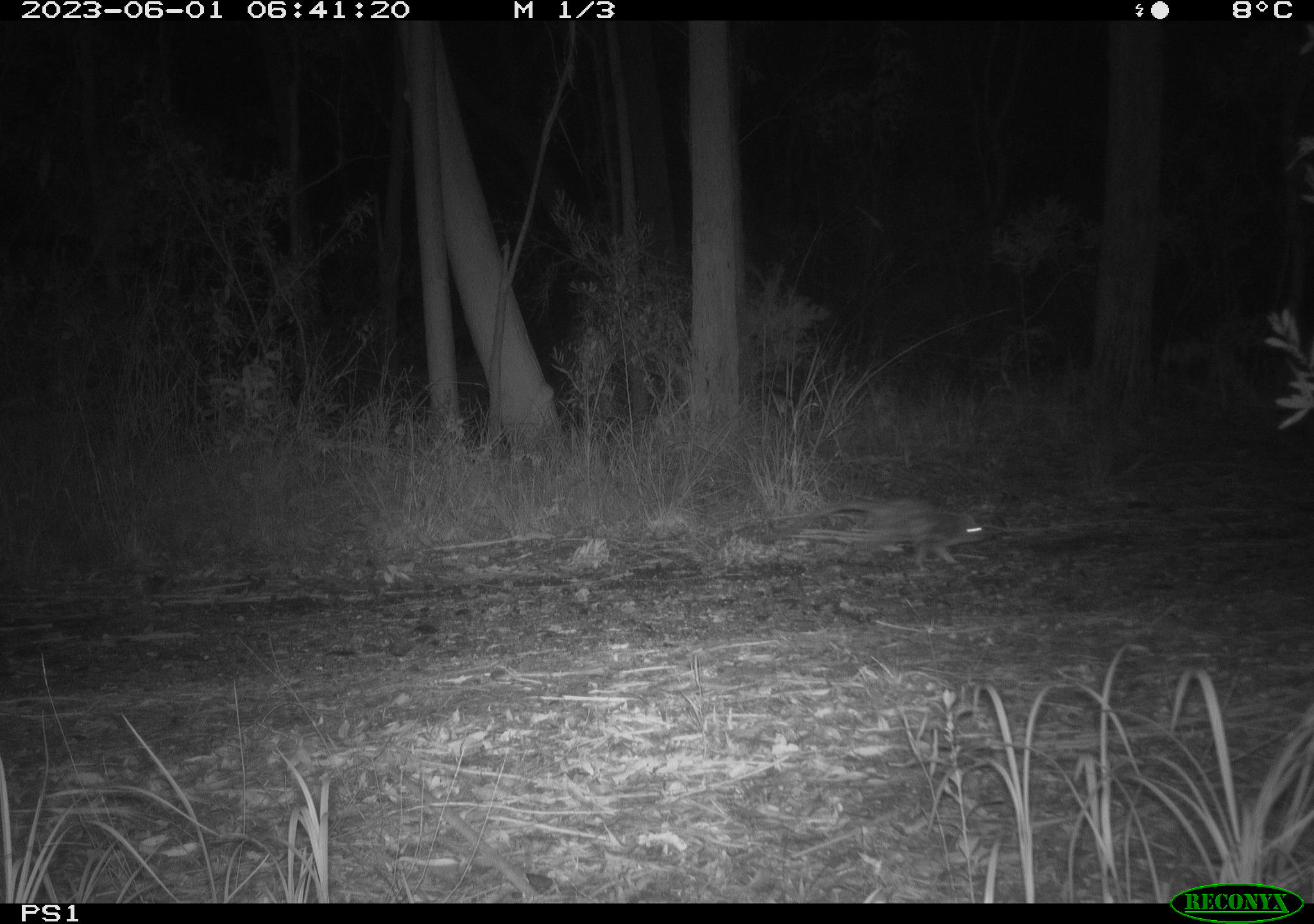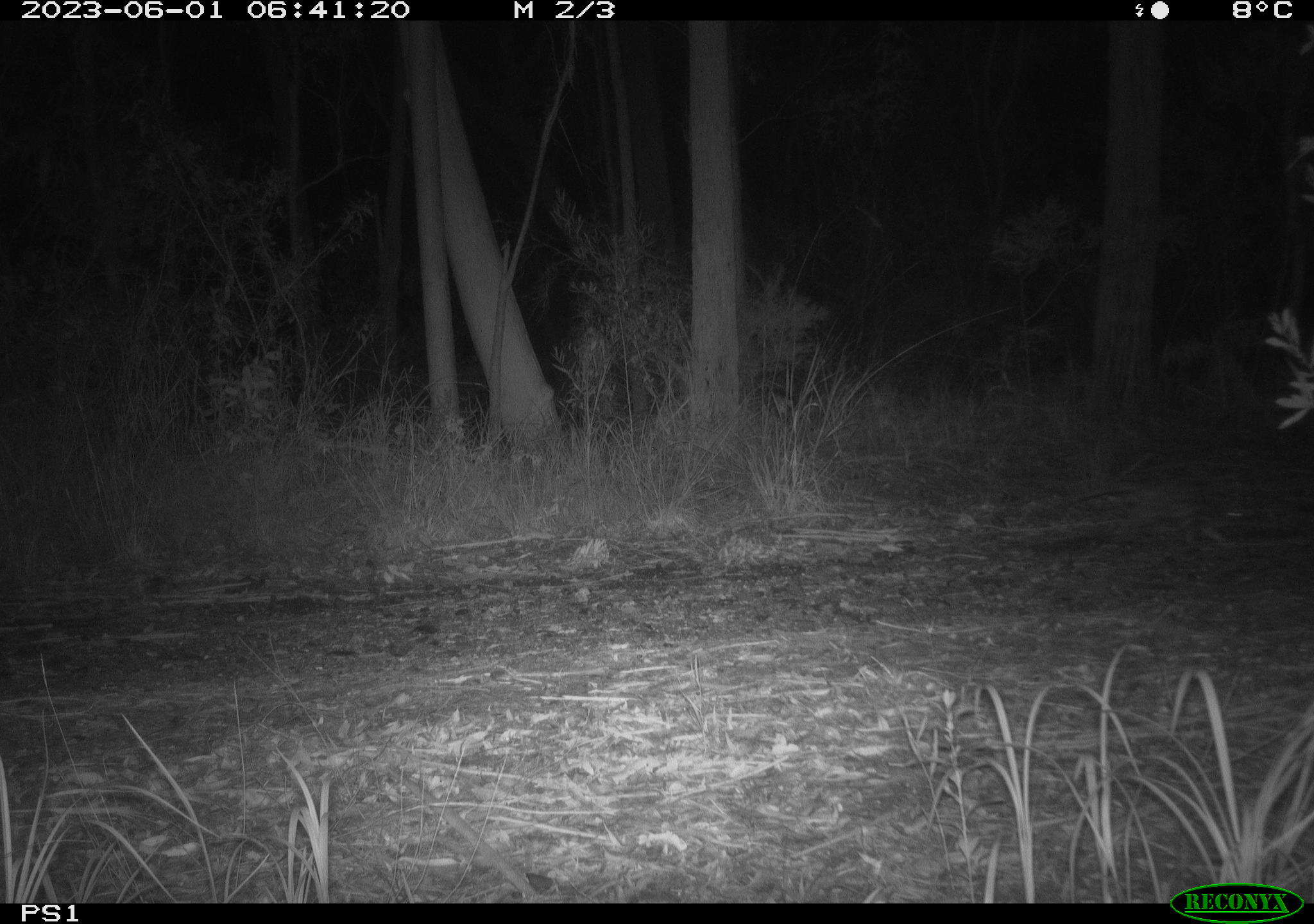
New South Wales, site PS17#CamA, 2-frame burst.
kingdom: Animalia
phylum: Chordata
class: Mammalia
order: Dasyuromorphia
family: Dasyuridae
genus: Dasyurus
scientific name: Dasyurus maculatus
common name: spotted-tailed quoll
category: quoll